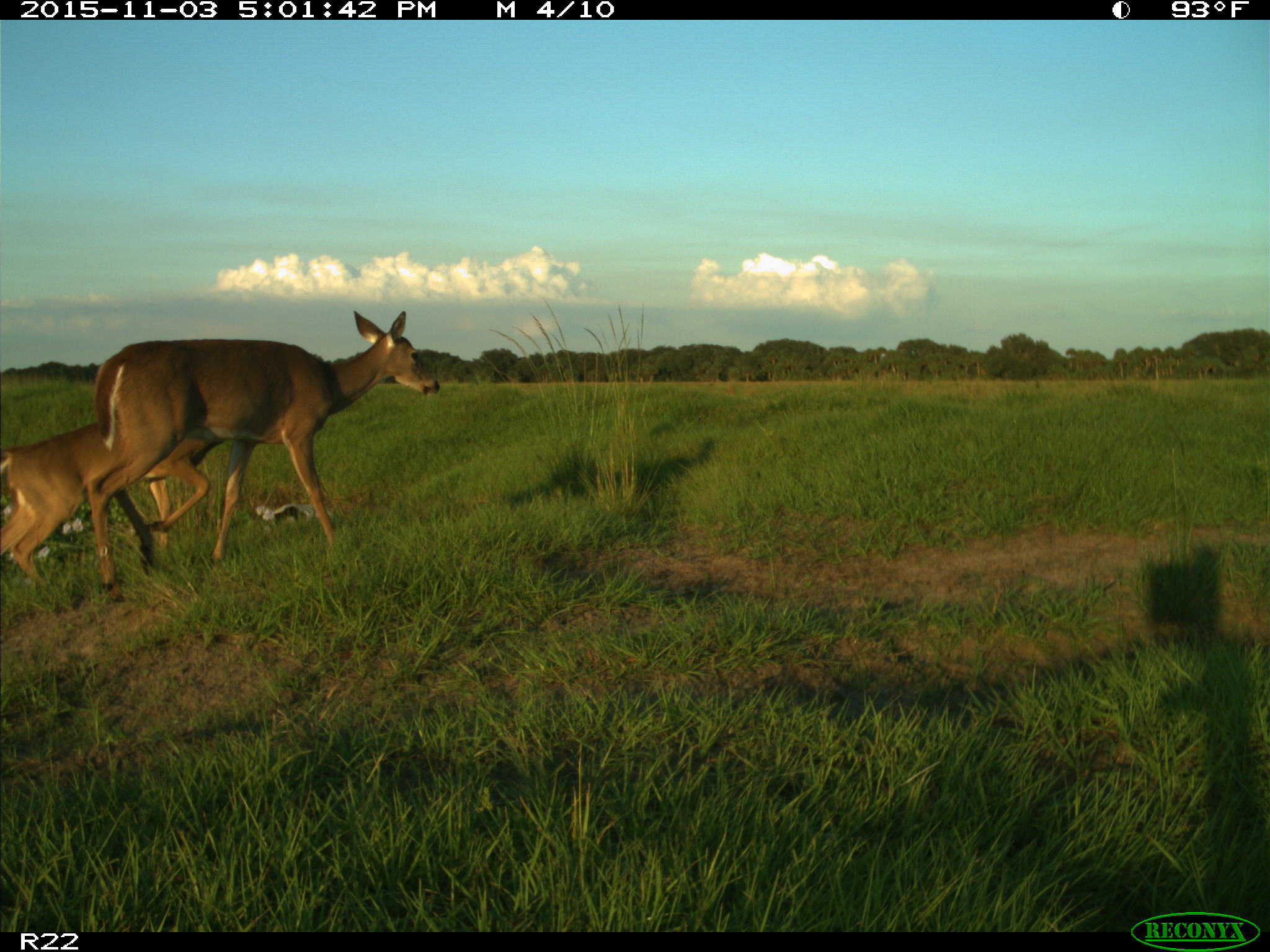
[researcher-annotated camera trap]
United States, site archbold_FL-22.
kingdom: Animalia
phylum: Chordata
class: Mammalia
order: Artiodactyla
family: Cervidae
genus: Odocoileus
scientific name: Odocoileus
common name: deer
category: unidentified deer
Unidentified deer (deer) (Odocoileus).